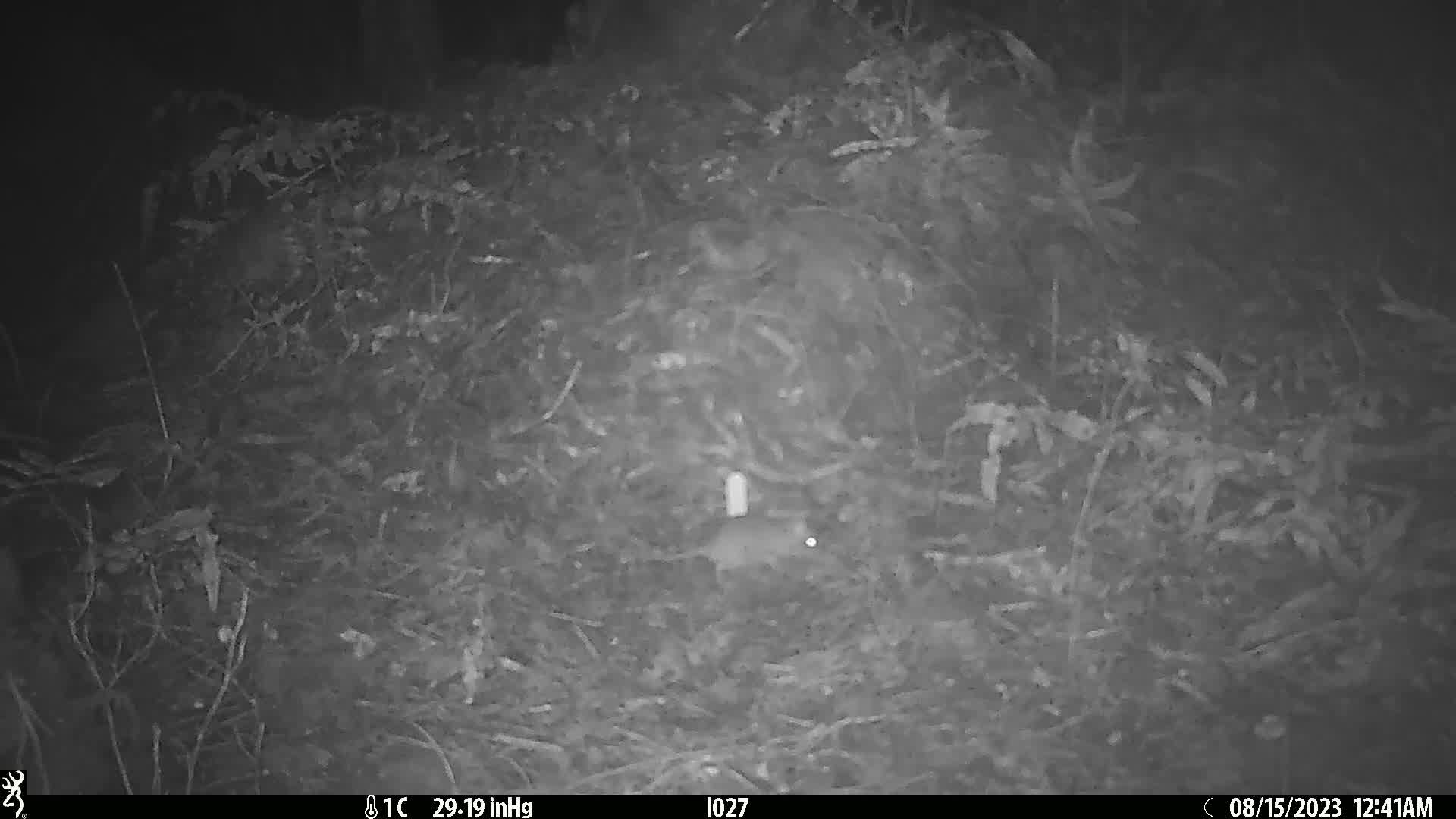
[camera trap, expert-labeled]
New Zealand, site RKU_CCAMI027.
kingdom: Animalia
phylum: Chordata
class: Mammalia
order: Rodentia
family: Muridae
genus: Rattus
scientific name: Rattus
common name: rat